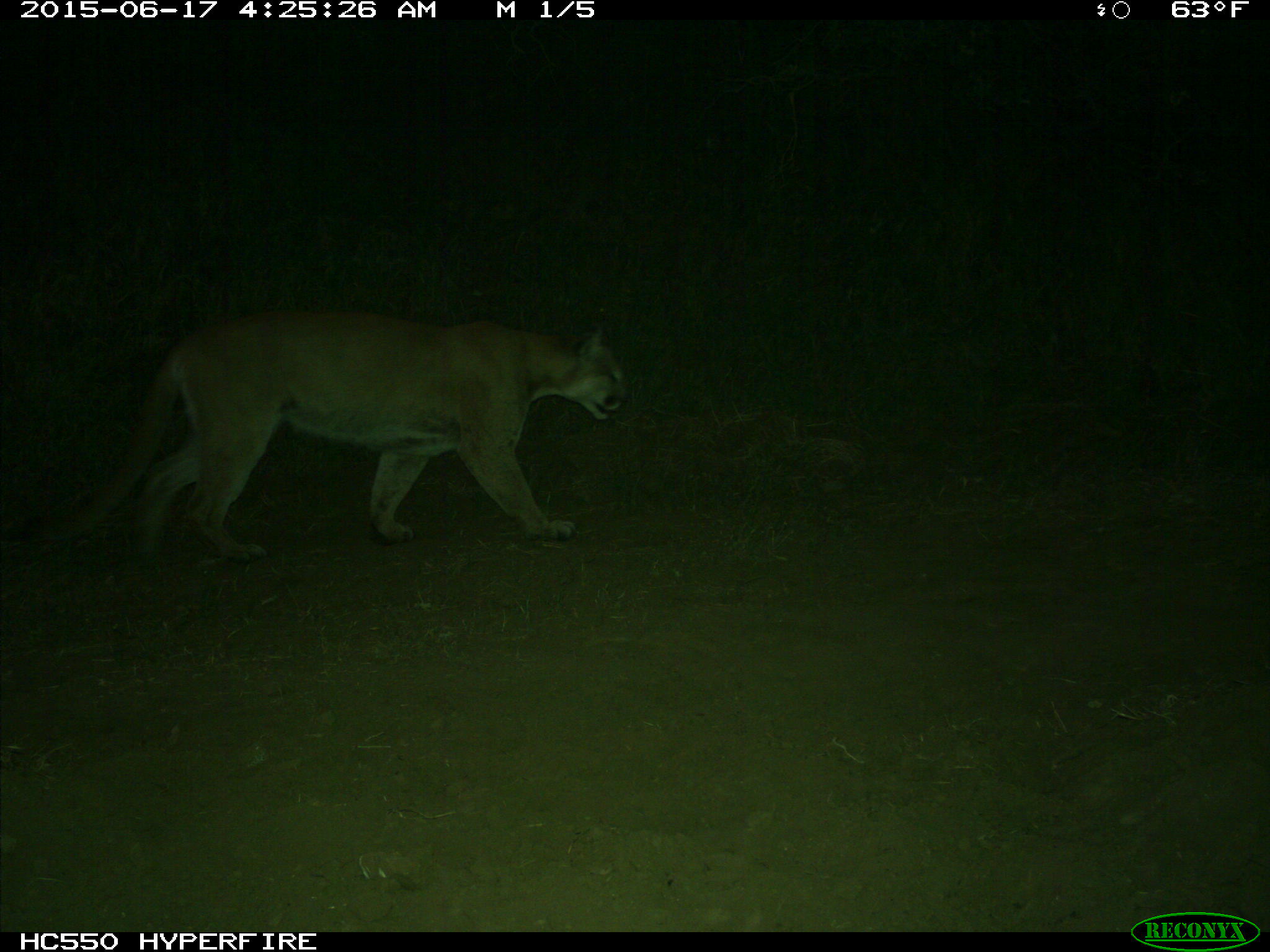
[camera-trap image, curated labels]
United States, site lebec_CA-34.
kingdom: Animalia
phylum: Chordata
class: Mammalia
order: Carnivora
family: Felidae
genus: Puma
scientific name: Puma concolor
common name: mountain lion